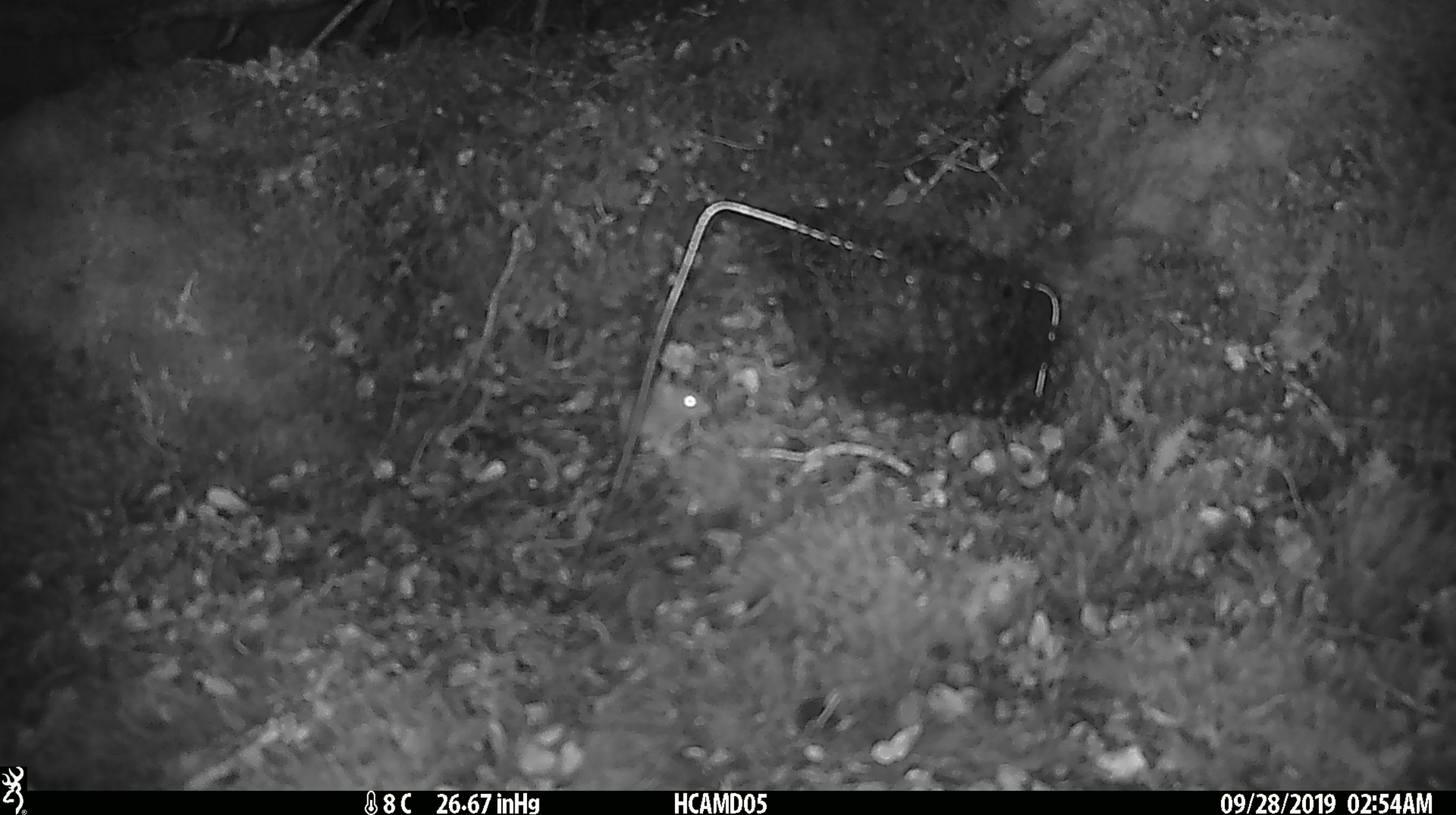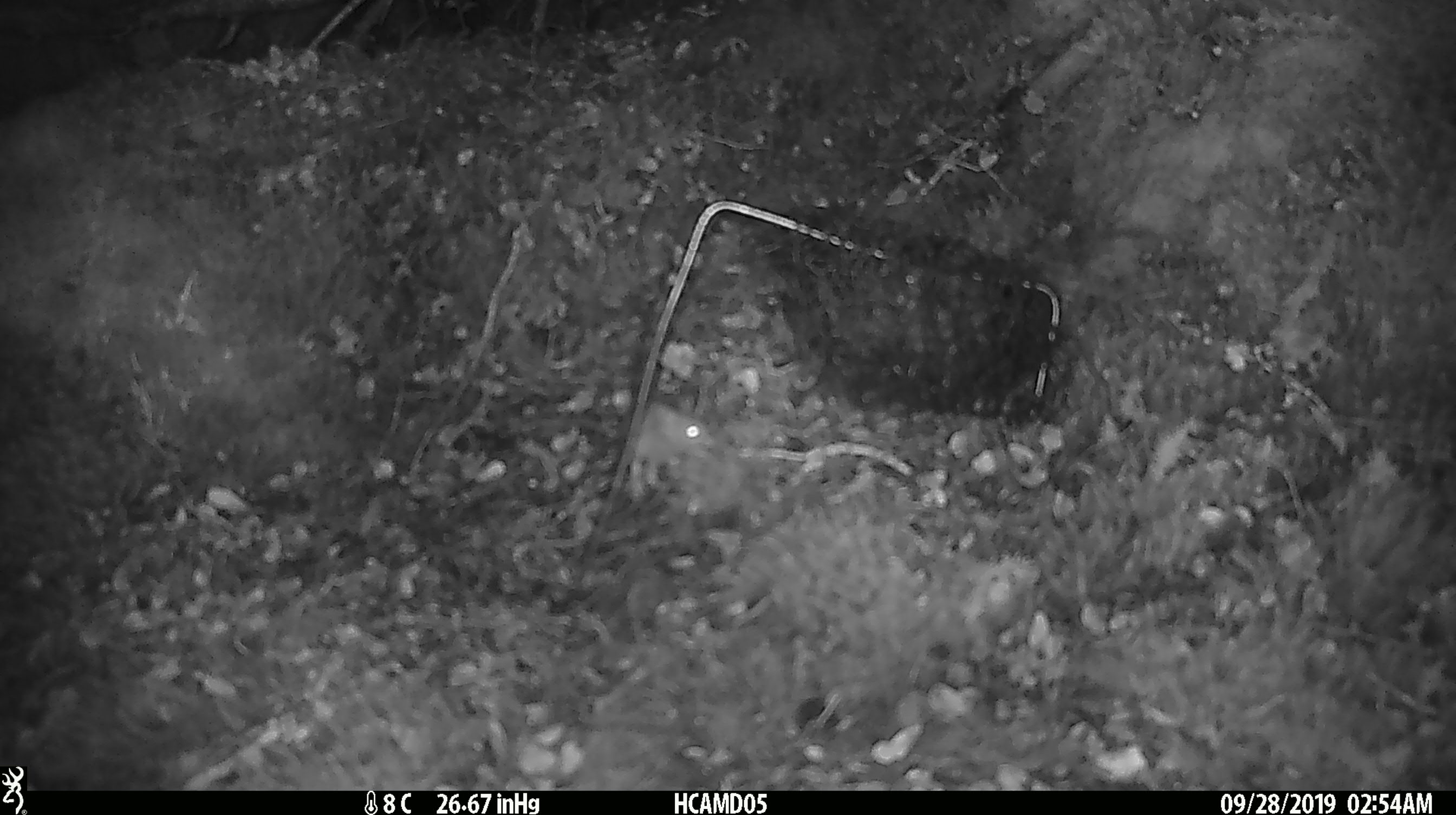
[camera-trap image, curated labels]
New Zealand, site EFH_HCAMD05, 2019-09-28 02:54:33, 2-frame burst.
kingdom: Animalia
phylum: Chordata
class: Mammalia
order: Rodentia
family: Muridae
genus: Mus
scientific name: Mus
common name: mouse